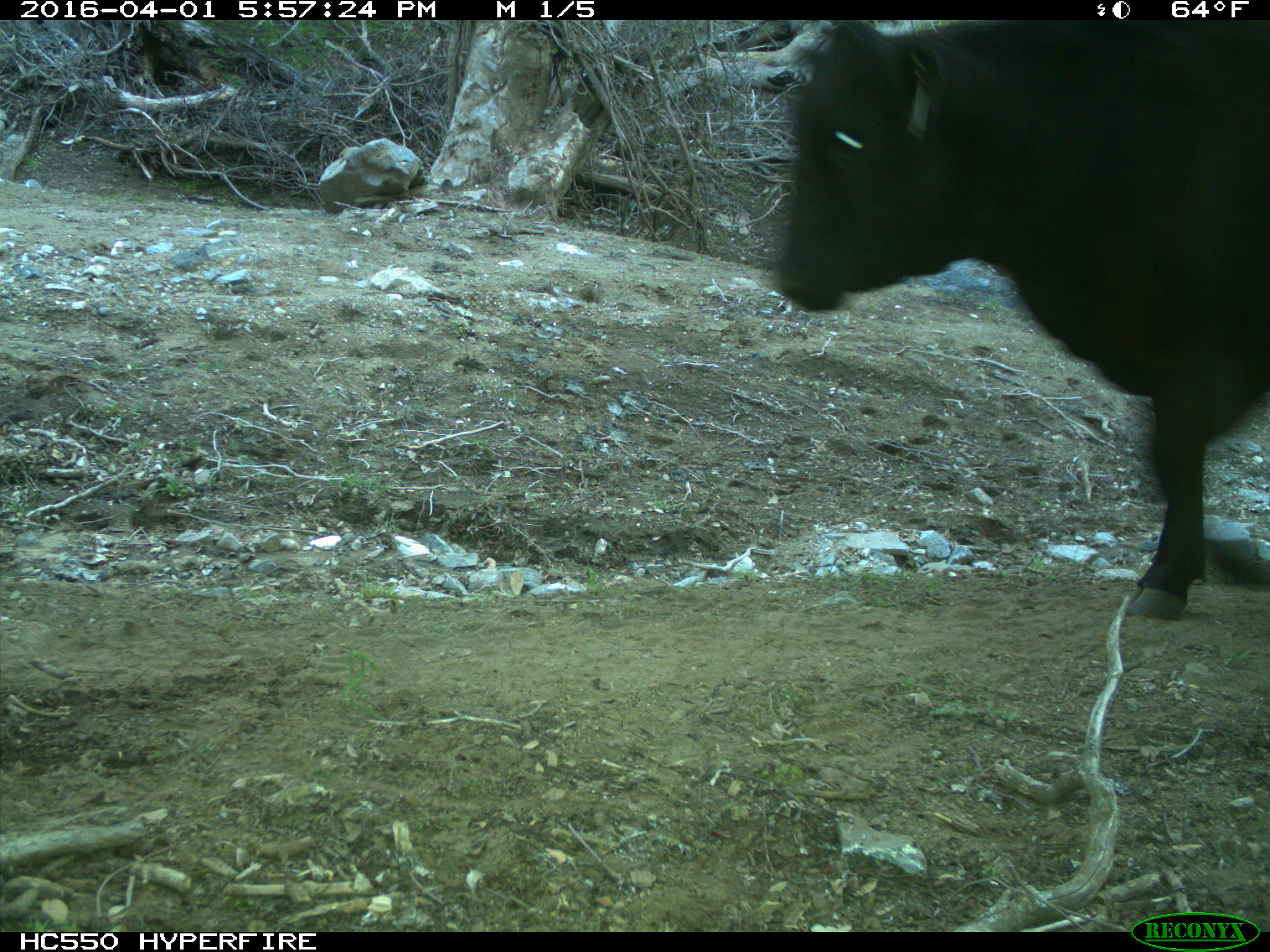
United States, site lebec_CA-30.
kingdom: Animalia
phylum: Chordata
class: Mammalia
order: Artiodactyla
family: Bovidae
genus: Bos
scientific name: Bos taurus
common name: domestic cow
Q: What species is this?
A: Bos taurus (domestic cow).